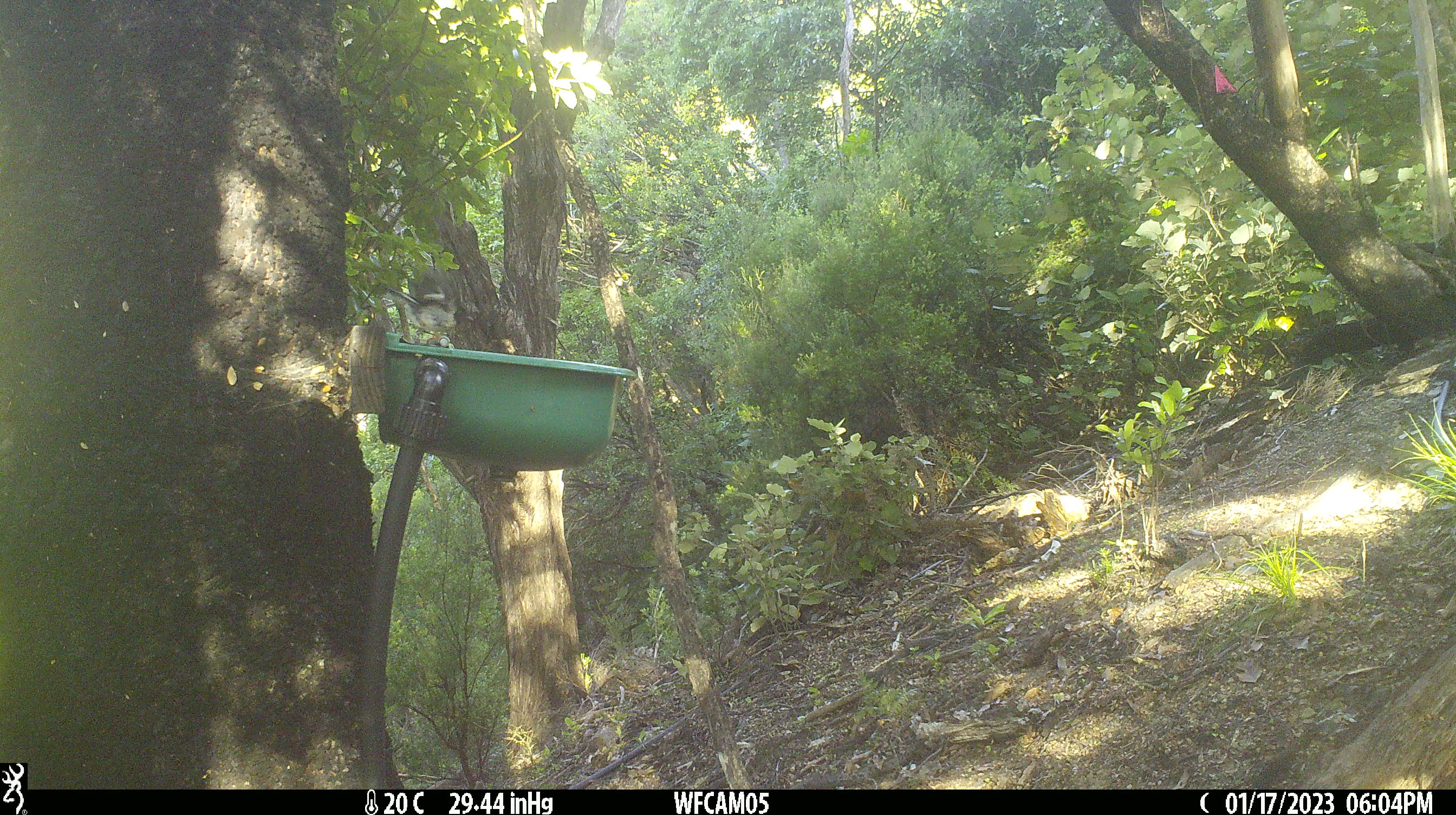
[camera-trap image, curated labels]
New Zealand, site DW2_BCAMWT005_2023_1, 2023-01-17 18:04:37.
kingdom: Animalia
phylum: Chordata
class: Aves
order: Passeriformes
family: Petroicidae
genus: Petroica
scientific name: Petroica macrocephala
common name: tomtit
Tomtit (Petroica macrocephala).